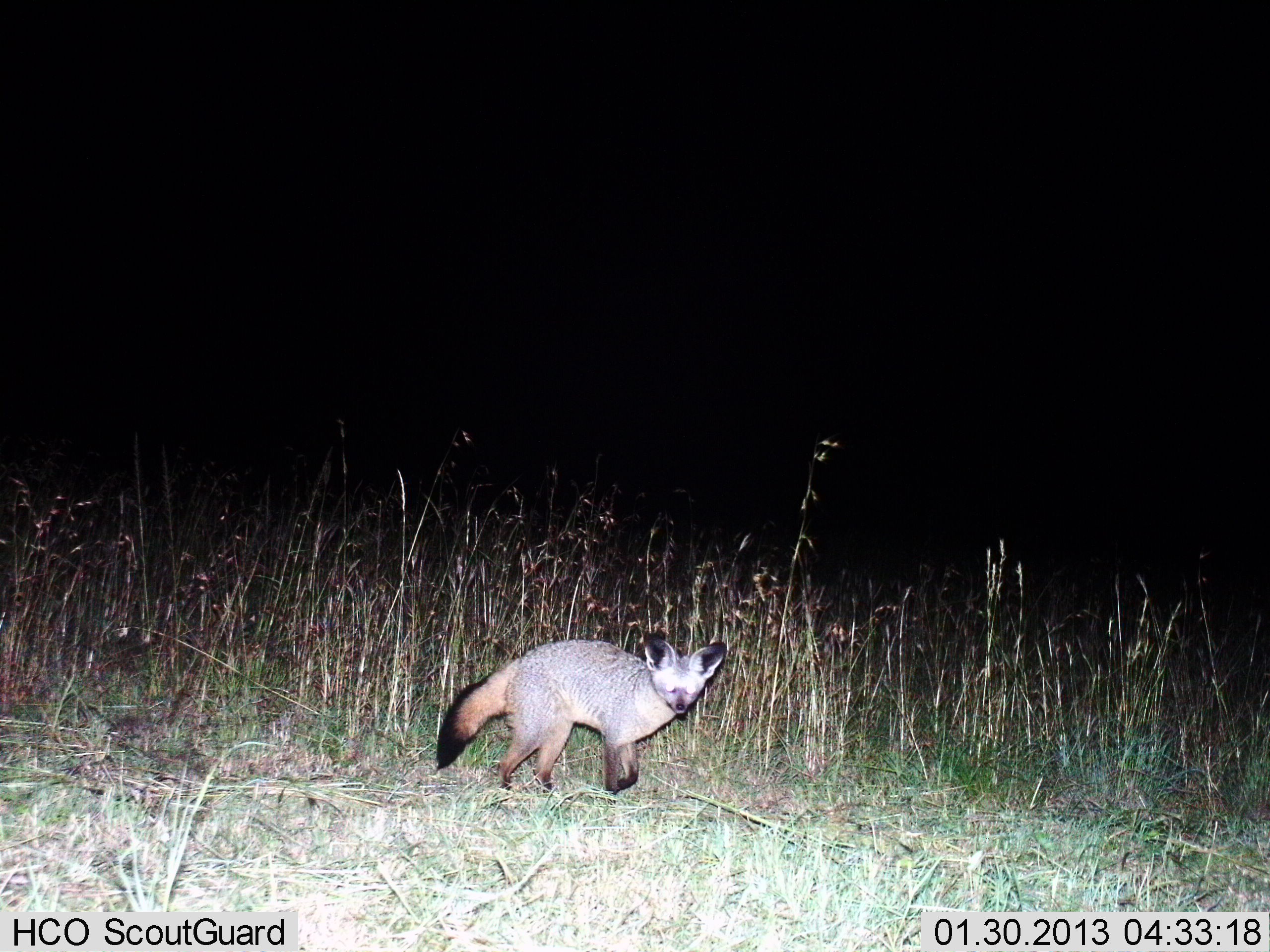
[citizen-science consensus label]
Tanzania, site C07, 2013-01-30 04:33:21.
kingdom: Animalia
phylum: Chordata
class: Mammalia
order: Carnivora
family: Canidae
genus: Otocyon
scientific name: Otocyon megalotis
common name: bat-eared fox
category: batearedfox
Batearedfox (bat-eared fox) (Otocyon megalotis), count 1. Behavior (volunteer vote fractions): standing 68%, resting 0%, moving 32%, interacting 0%. Young present (vote fraction): 0%. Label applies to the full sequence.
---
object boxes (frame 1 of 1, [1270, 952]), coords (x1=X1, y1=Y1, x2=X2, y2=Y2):
animal: (x1=433, y1=634, x2=727, y2=797)